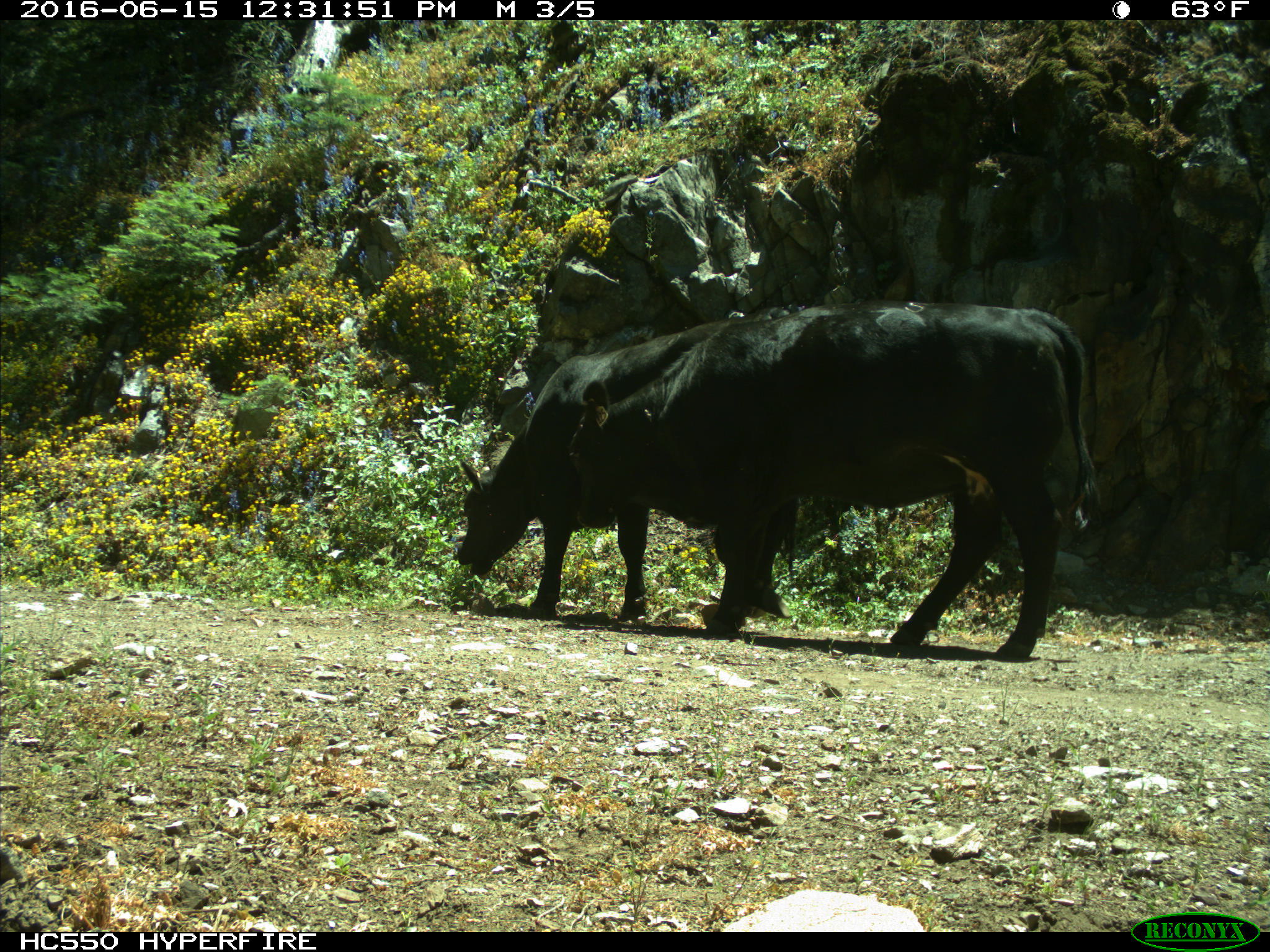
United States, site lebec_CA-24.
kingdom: Animalia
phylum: Chordata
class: Mammalia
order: Artiodactyla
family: Bovidae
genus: Bos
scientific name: Bos taurus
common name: domestic cow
Bos taurus (domestic cow).